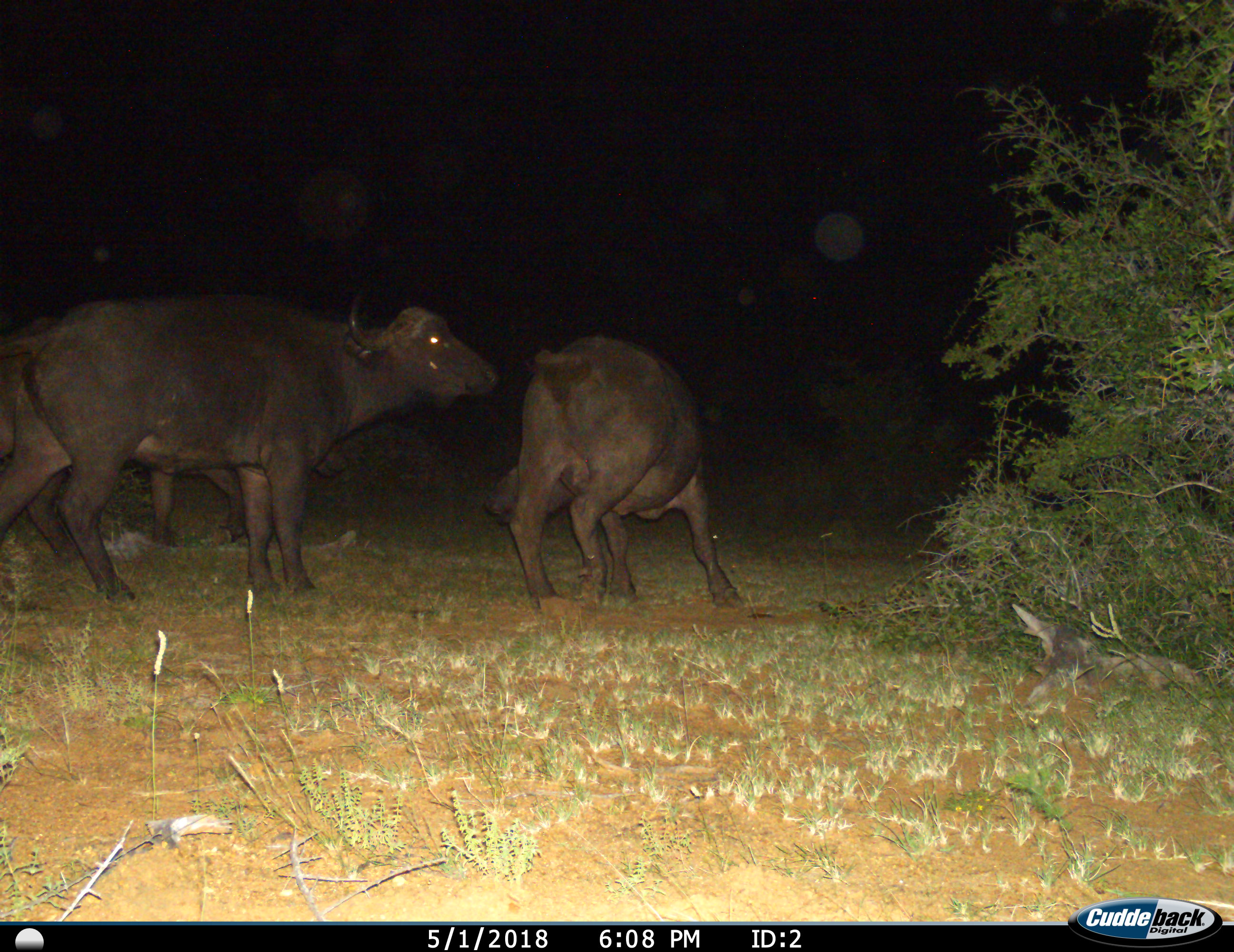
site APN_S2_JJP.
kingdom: Animalia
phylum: Chordata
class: Mammalia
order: Artiodactyla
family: Bovidae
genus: Syncerus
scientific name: Syncerus caffer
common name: african buffalo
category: buffalo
Buffalo (african buffalo) (Syncerus caffer), count 3. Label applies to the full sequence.